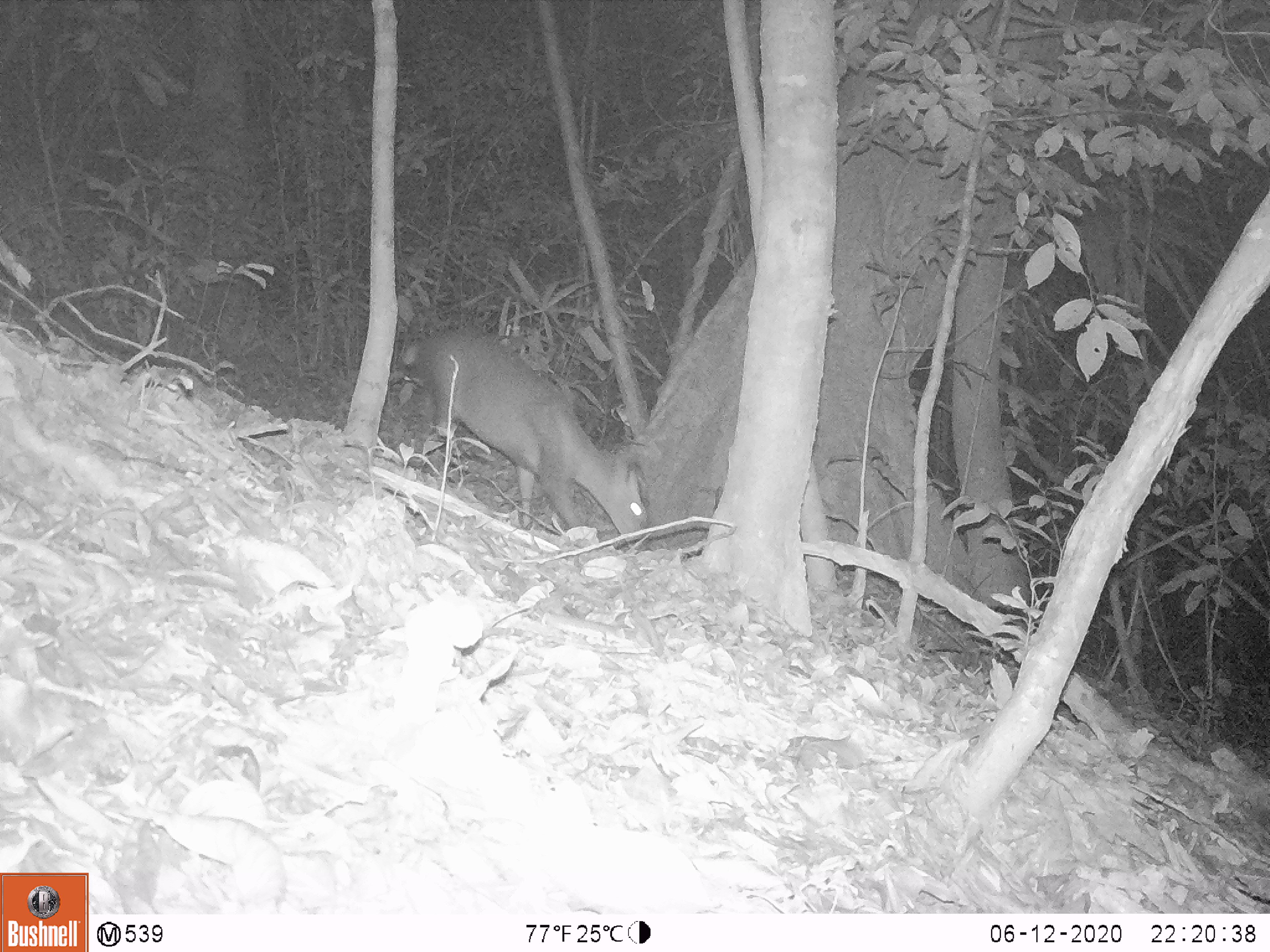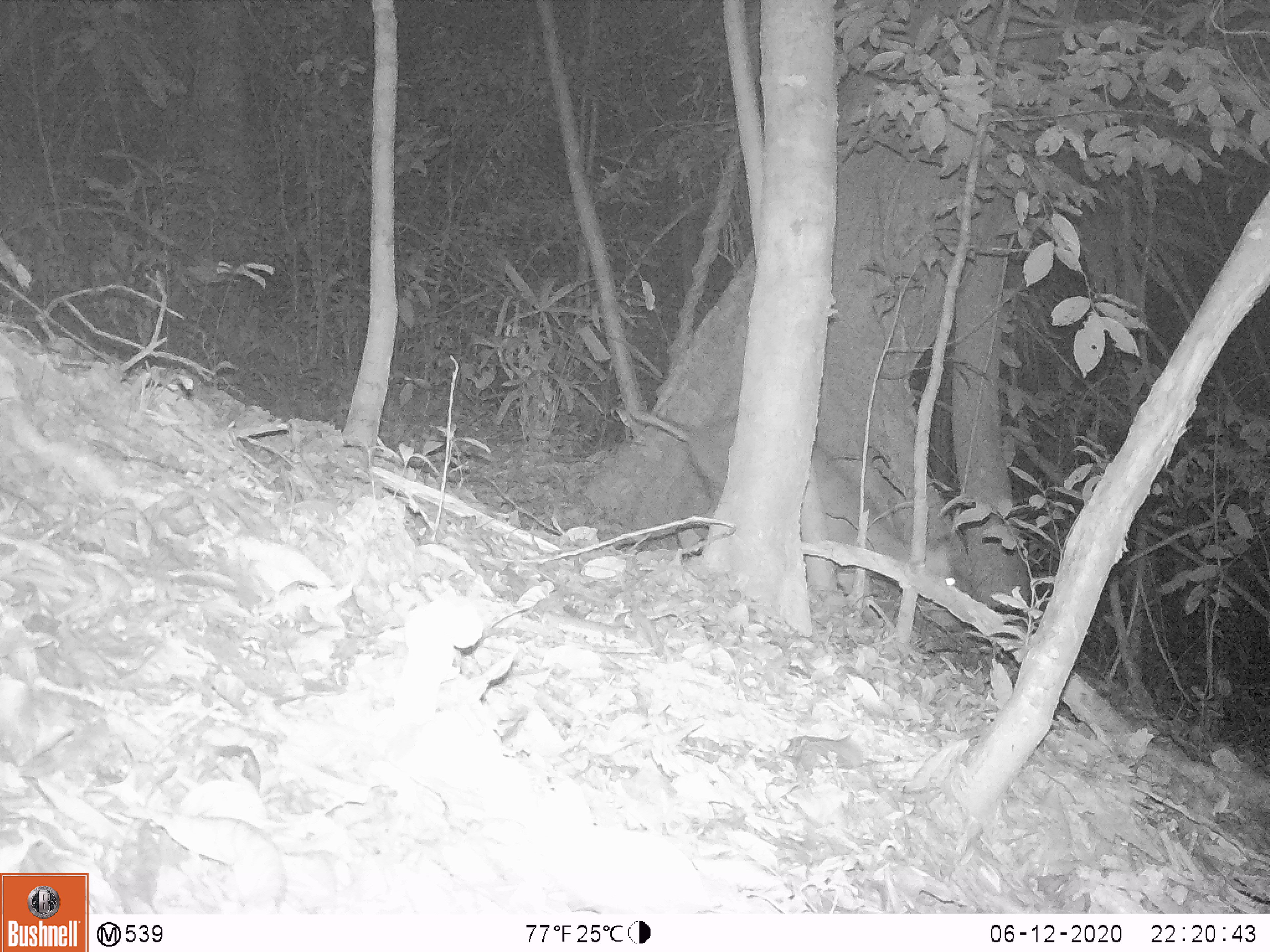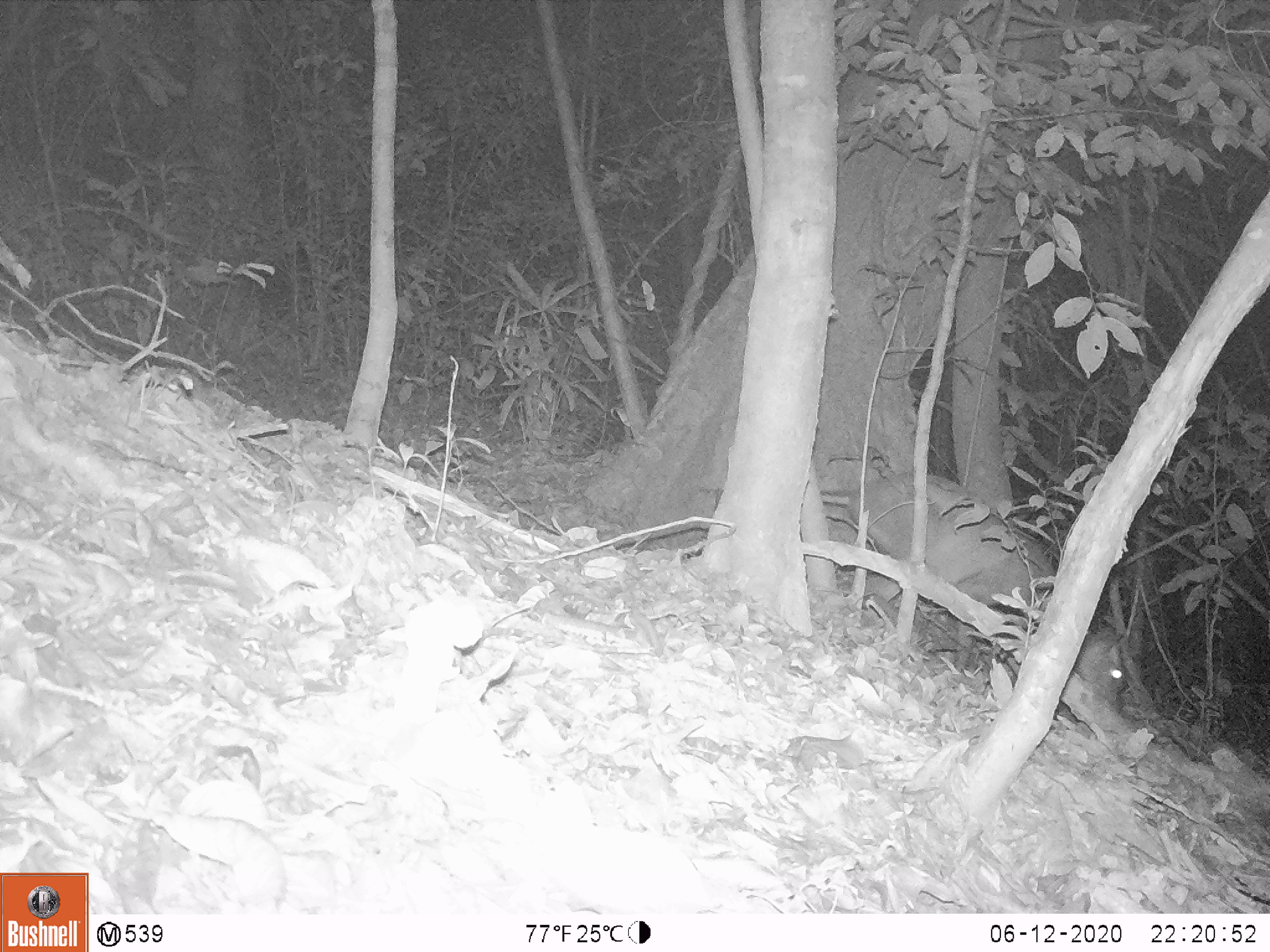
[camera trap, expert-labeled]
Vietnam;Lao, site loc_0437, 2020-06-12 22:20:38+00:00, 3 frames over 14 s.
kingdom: Animalia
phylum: Chordata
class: Mammalia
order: Artiodactyla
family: Cervidae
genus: Muntiacus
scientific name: Muntiacus rooseveltorum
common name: roosevelt's muntjac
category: roosevelts muntjac group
Roosevelts muntjac group (roosevelt's muntjac) (Muntiacus rooseveltorum). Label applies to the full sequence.